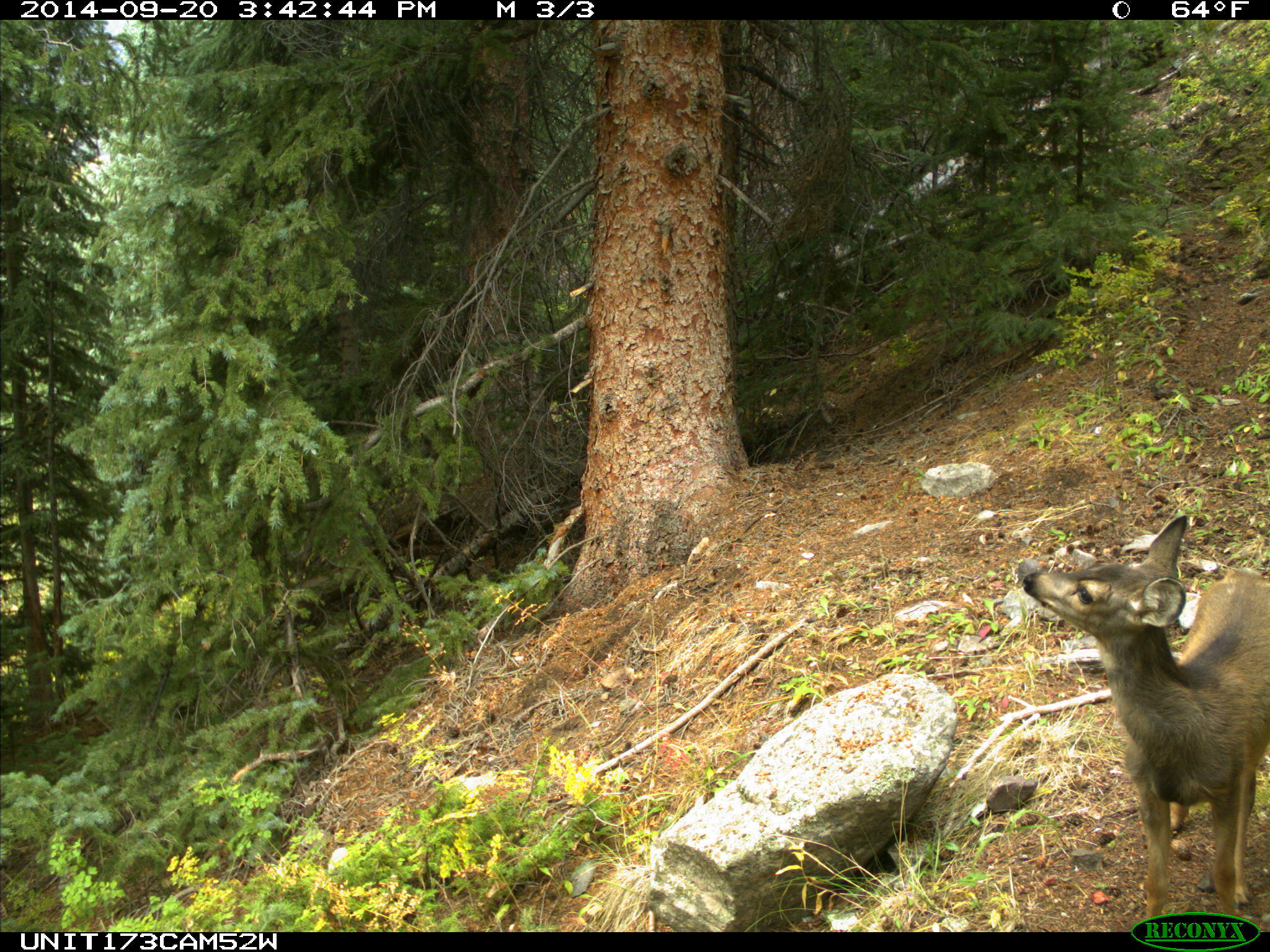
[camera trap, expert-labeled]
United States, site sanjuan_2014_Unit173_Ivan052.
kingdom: Animalia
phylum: Chordata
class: Mammalia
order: Artiodactyla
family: Cervidae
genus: Odocoileus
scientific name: Odocoileus hemionus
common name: mule deer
Odocoileus hemionus (mule deer).